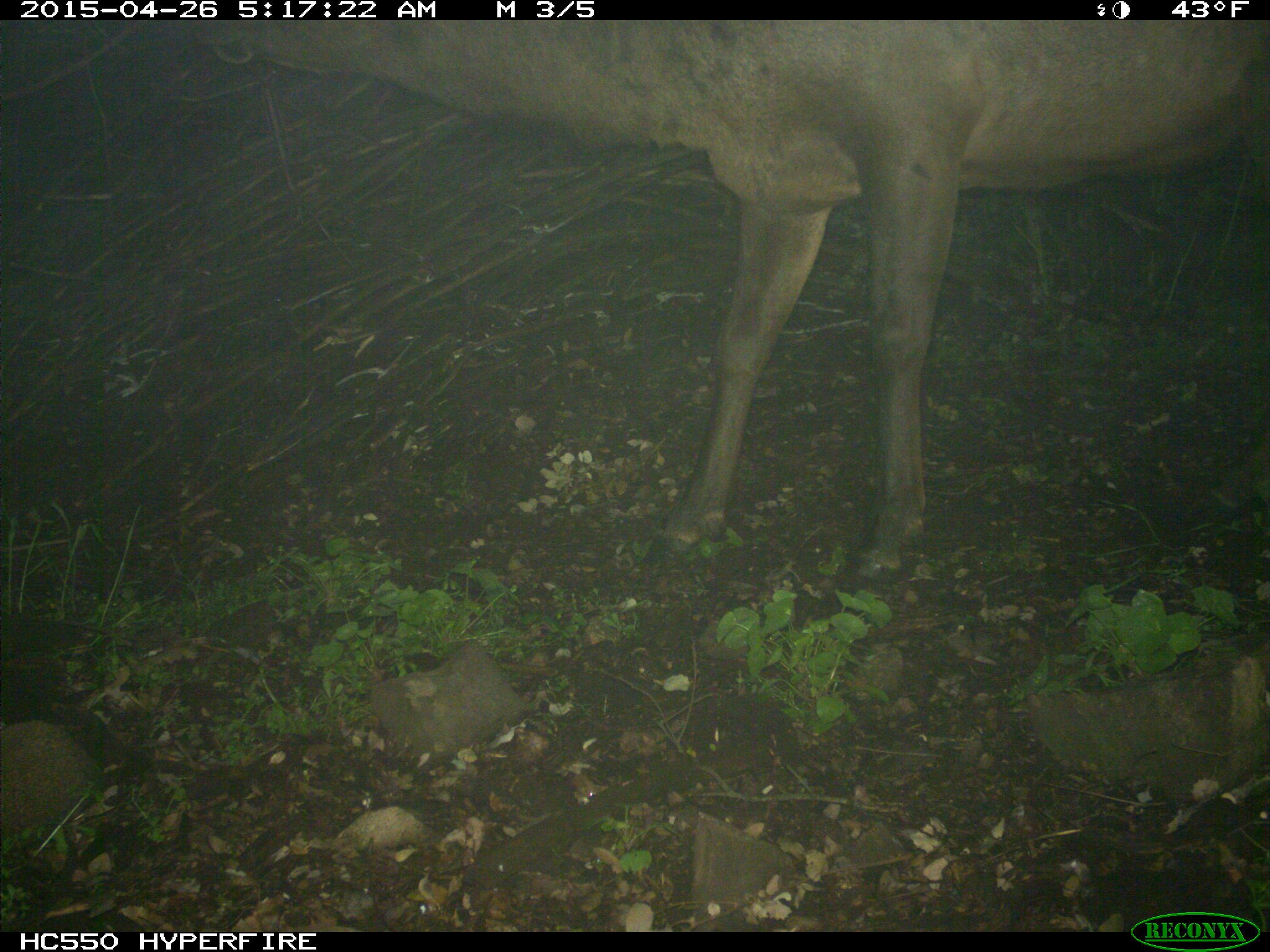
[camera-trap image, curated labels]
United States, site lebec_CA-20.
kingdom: Animalia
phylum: Chordata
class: Mammalia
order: Artiodactyla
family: Cervidae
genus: Cervus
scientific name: Cervus canadensis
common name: elk